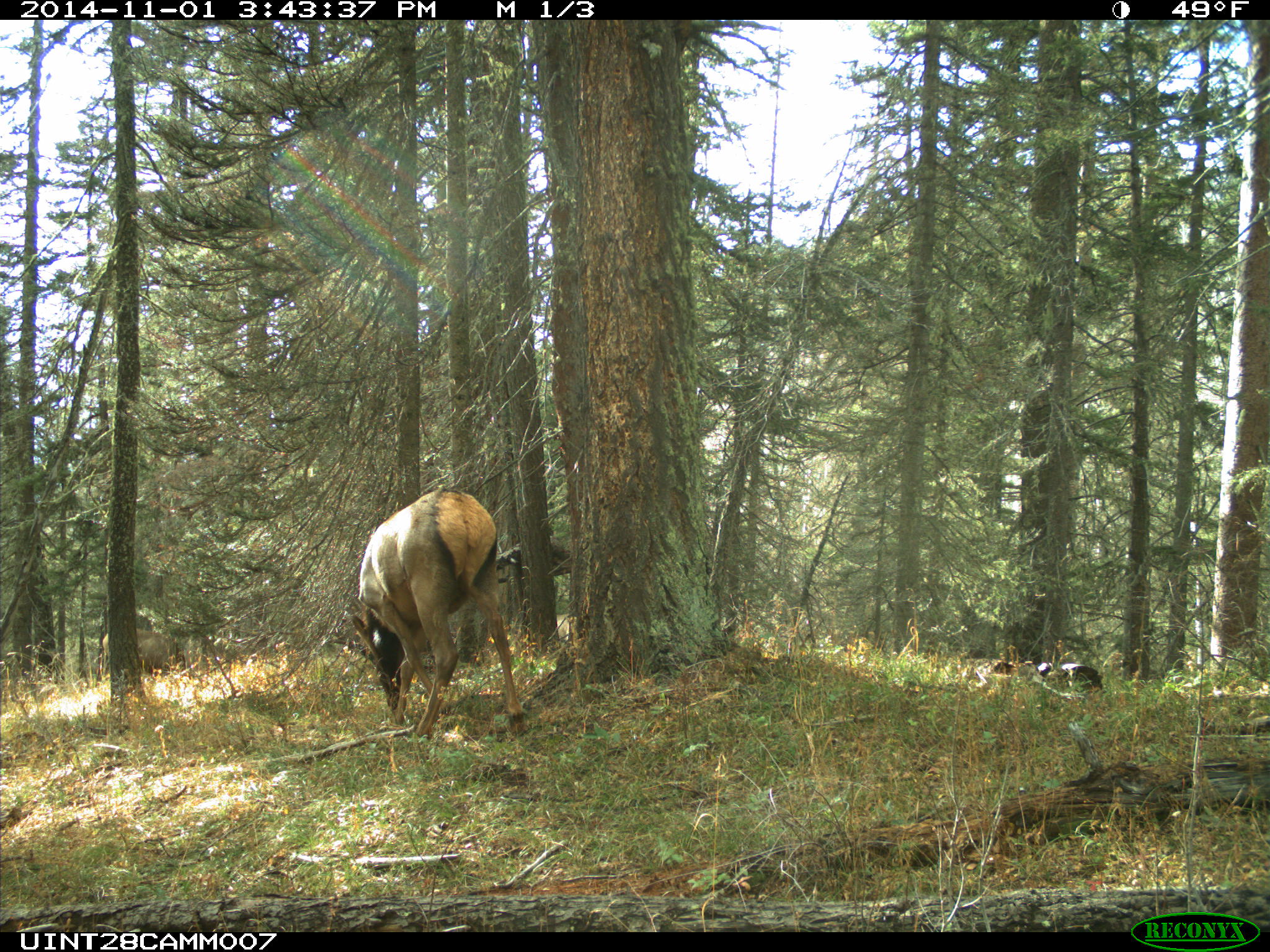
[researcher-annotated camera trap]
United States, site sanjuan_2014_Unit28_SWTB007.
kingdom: Animalia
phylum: Chordata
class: Mammalia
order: Artiodactyla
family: Cervidae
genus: Cervus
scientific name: Cervus elaphus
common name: red deer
Cervus elaphus (red deer).